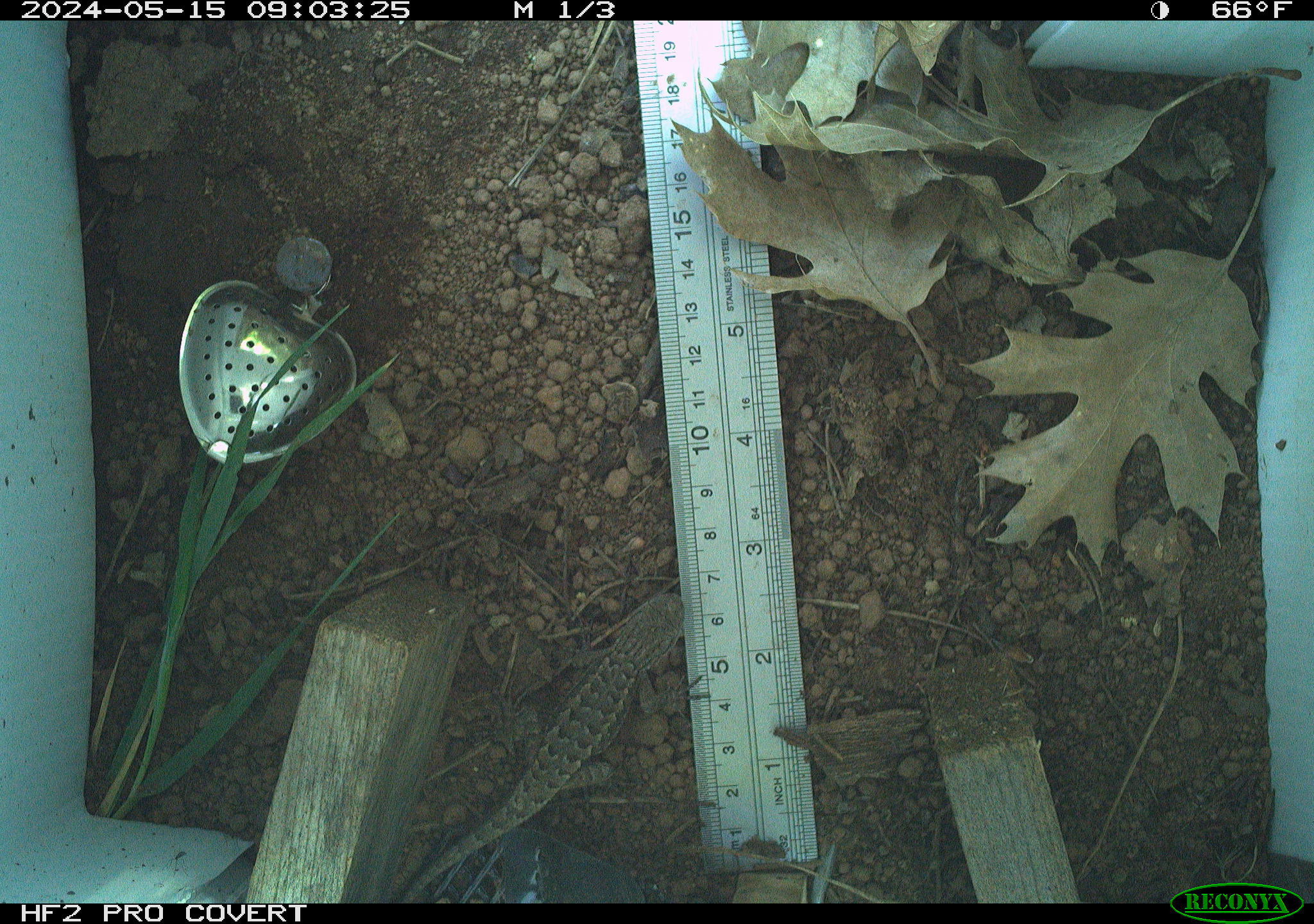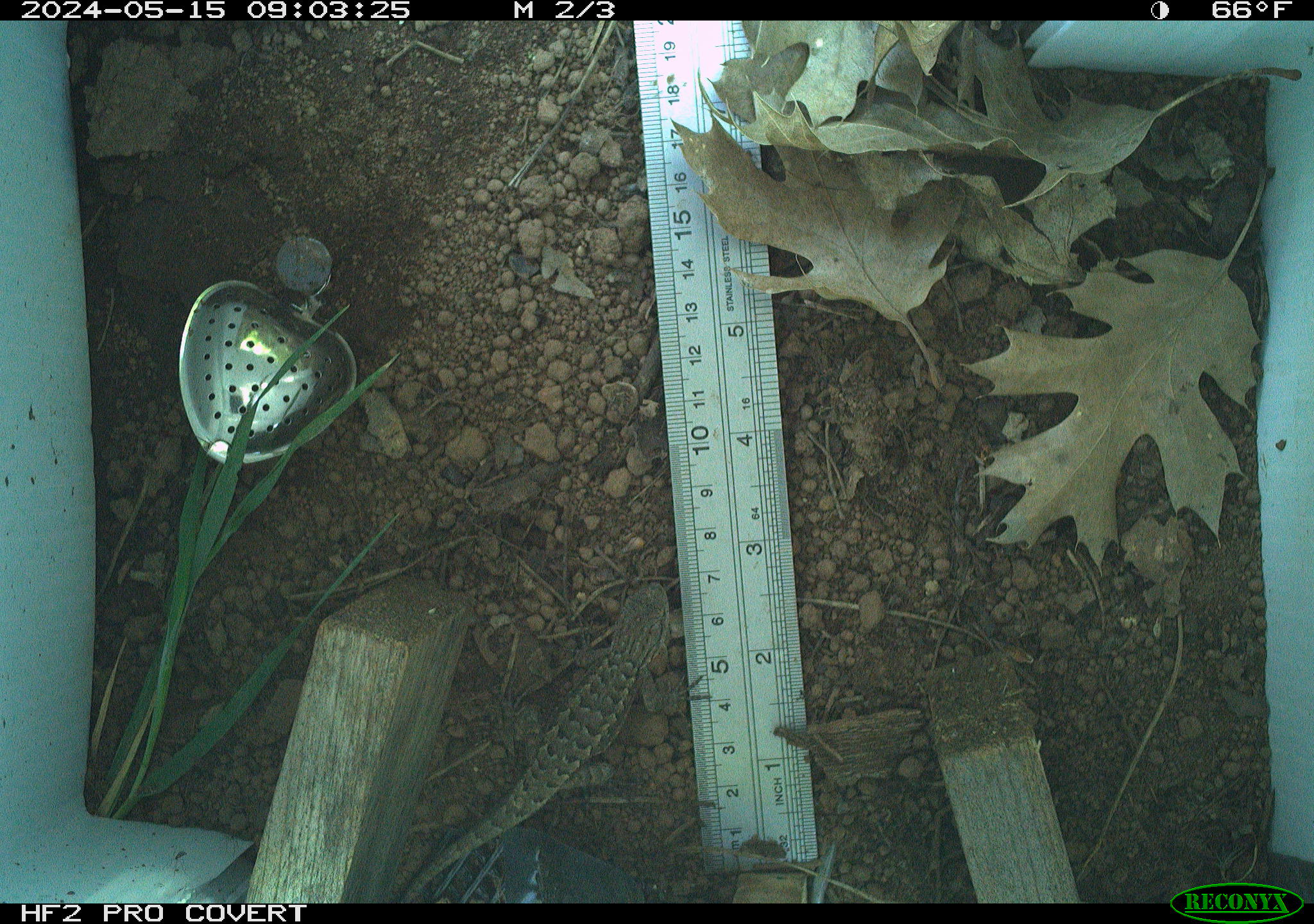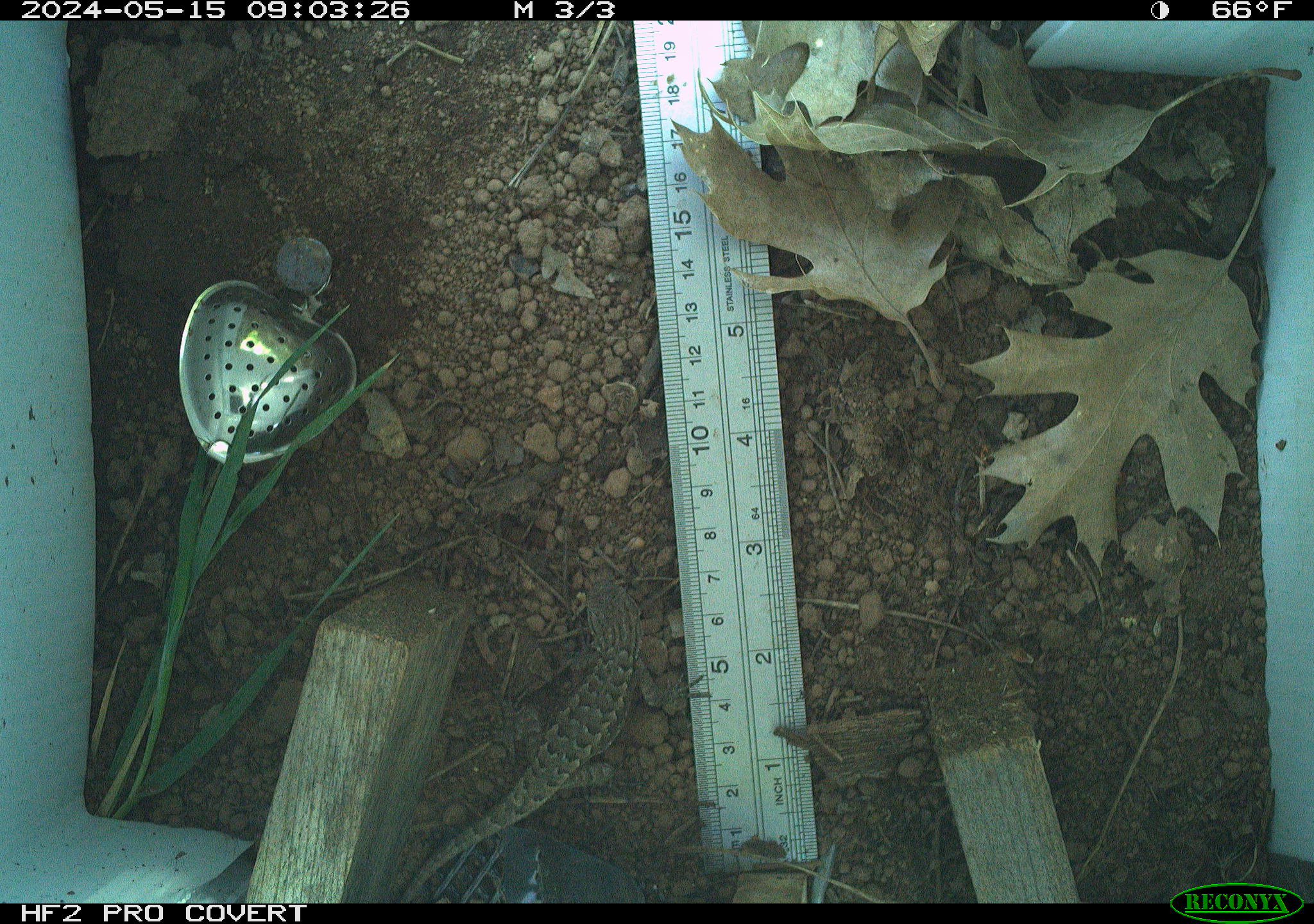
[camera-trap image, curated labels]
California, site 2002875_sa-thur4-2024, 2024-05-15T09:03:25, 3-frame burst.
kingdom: Animalia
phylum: Chordata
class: Reptilia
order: Squamata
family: Phrynosomatidae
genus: Sceloporus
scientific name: Sceloporus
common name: spiny lizards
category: sceloporus species